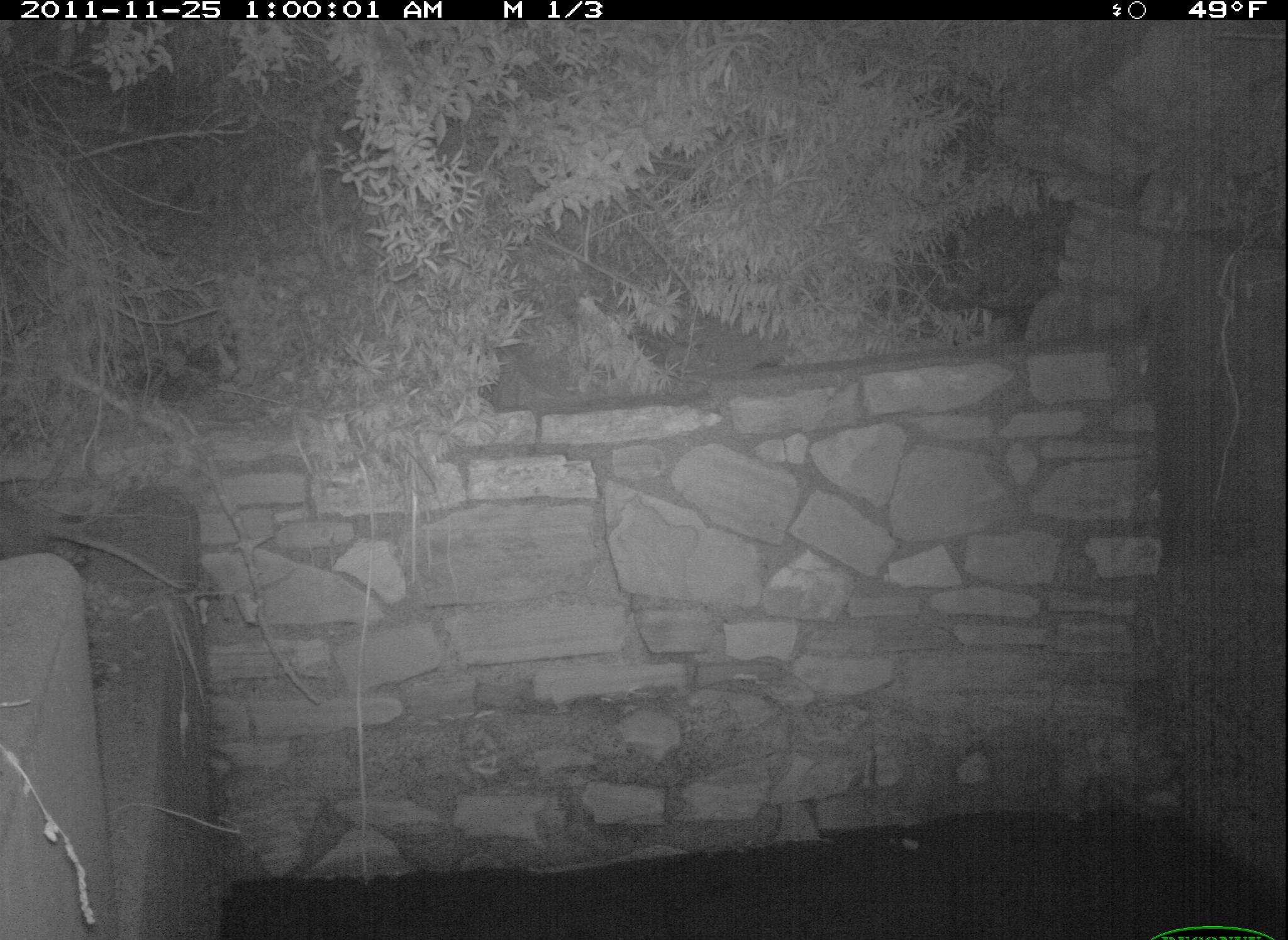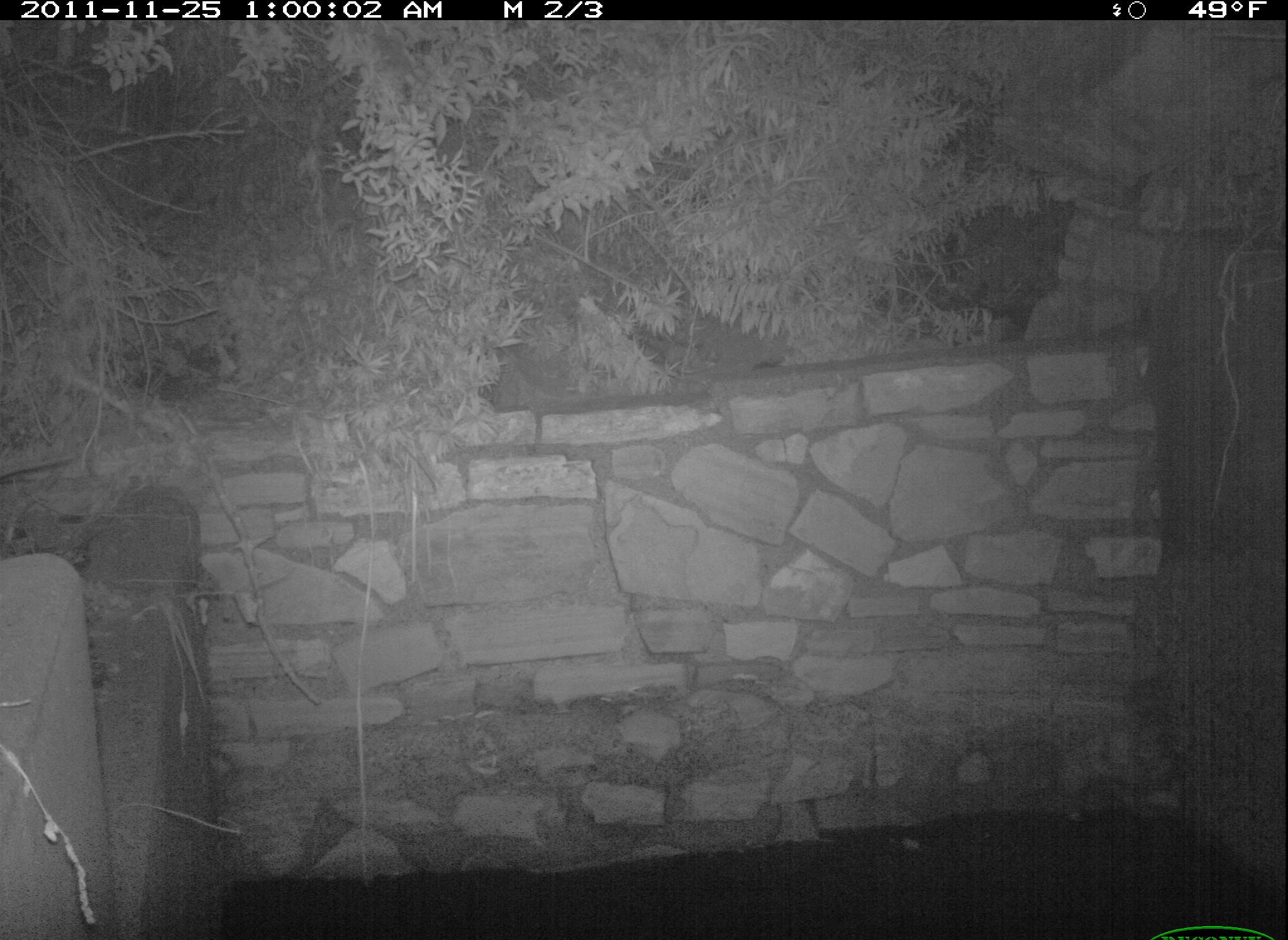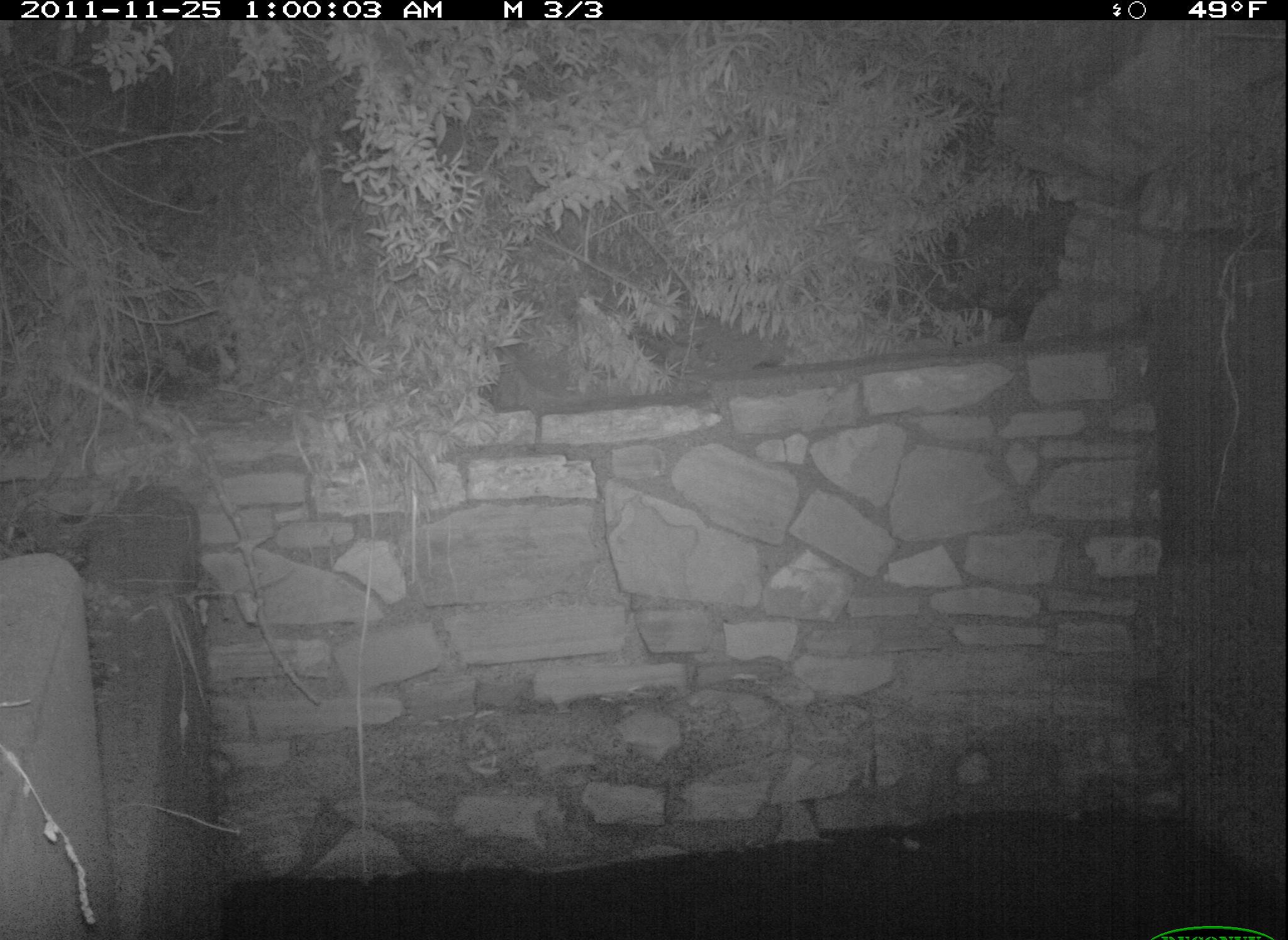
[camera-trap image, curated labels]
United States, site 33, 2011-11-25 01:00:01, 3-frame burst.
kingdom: Animalia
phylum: Chordata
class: Mammalia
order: Didelphimorphia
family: Didelphidae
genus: Didelphis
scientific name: Didelphis virginiana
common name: virginia opossum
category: opossum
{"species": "opossum (virginia opossum) (Didelphis virginiana)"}